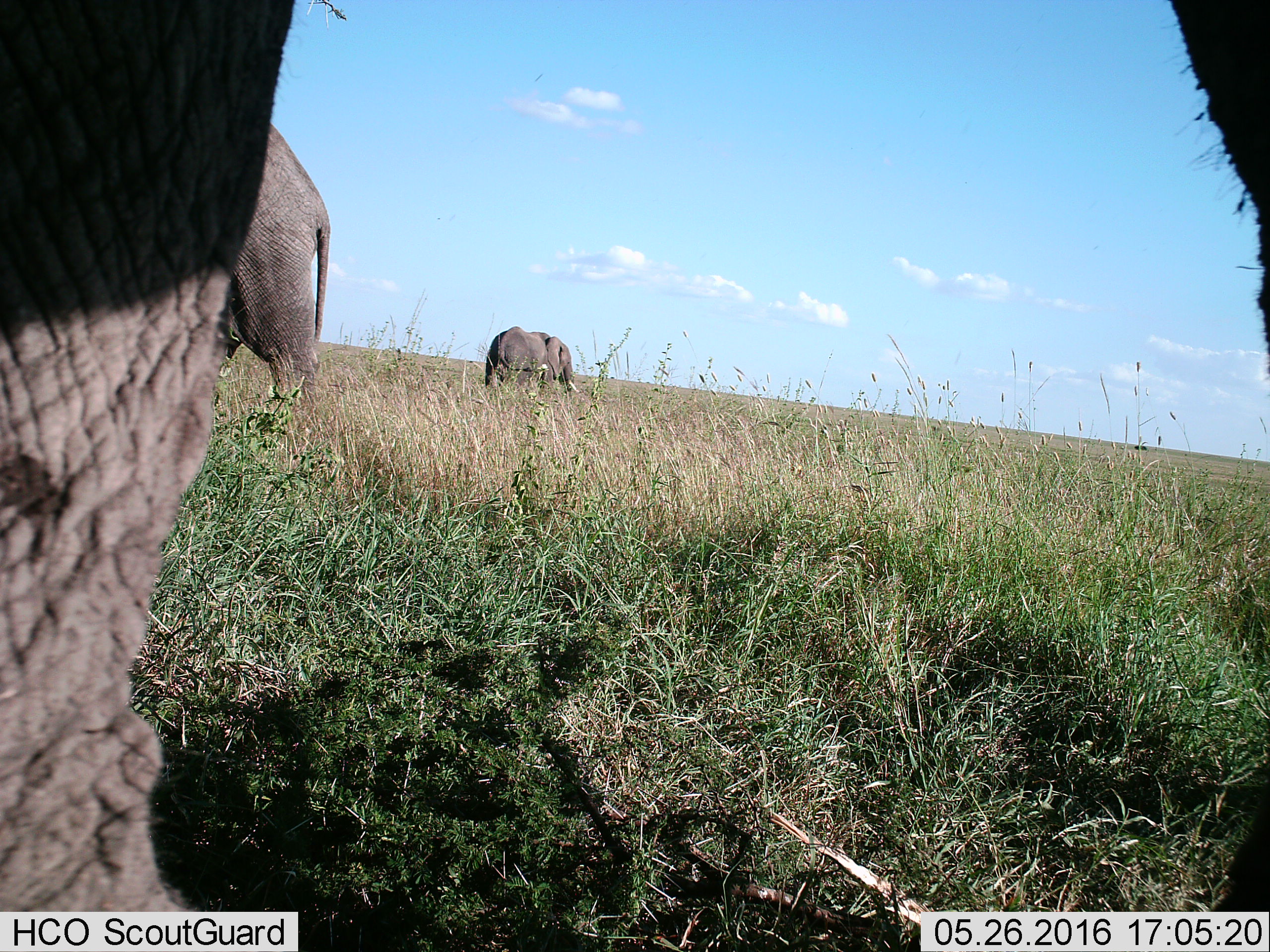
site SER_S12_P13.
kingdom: Animalia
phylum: Chordata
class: Mammalia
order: Proboscidea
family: Elephantidae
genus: Loxodonta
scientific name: Loxodonta africana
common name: african bush elephant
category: elephant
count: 3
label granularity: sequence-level